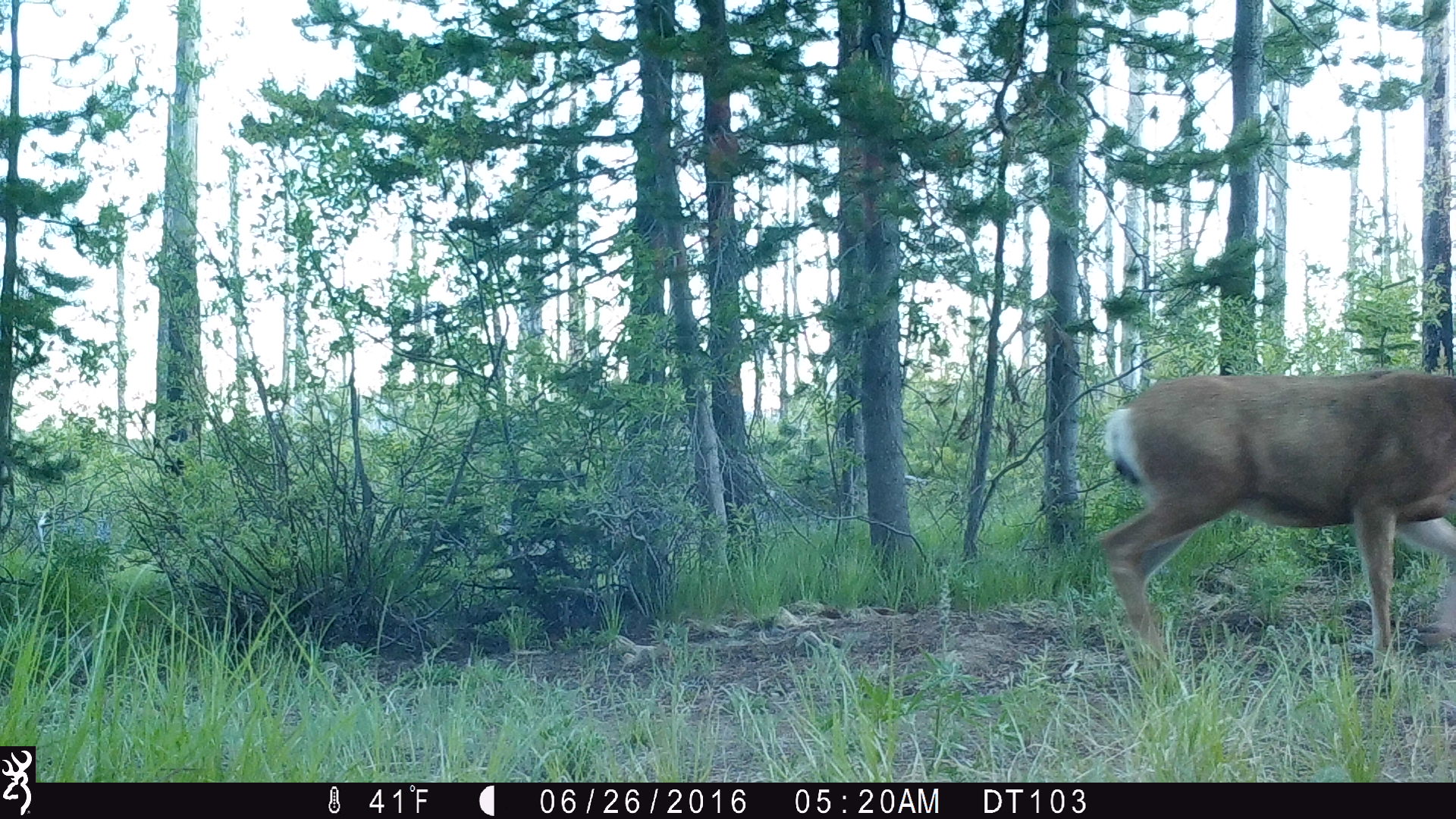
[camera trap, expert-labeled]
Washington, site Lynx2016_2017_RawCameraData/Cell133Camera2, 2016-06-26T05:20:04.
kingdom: Animalia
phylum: Chordata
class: Mammalia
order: Artiodactyla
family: Cervidae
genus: Odocoileus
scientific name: Odocoileus hemionus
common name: mule deer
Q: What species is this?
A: Odocoileus hemionus (mule deer).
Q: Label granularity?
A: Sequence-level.